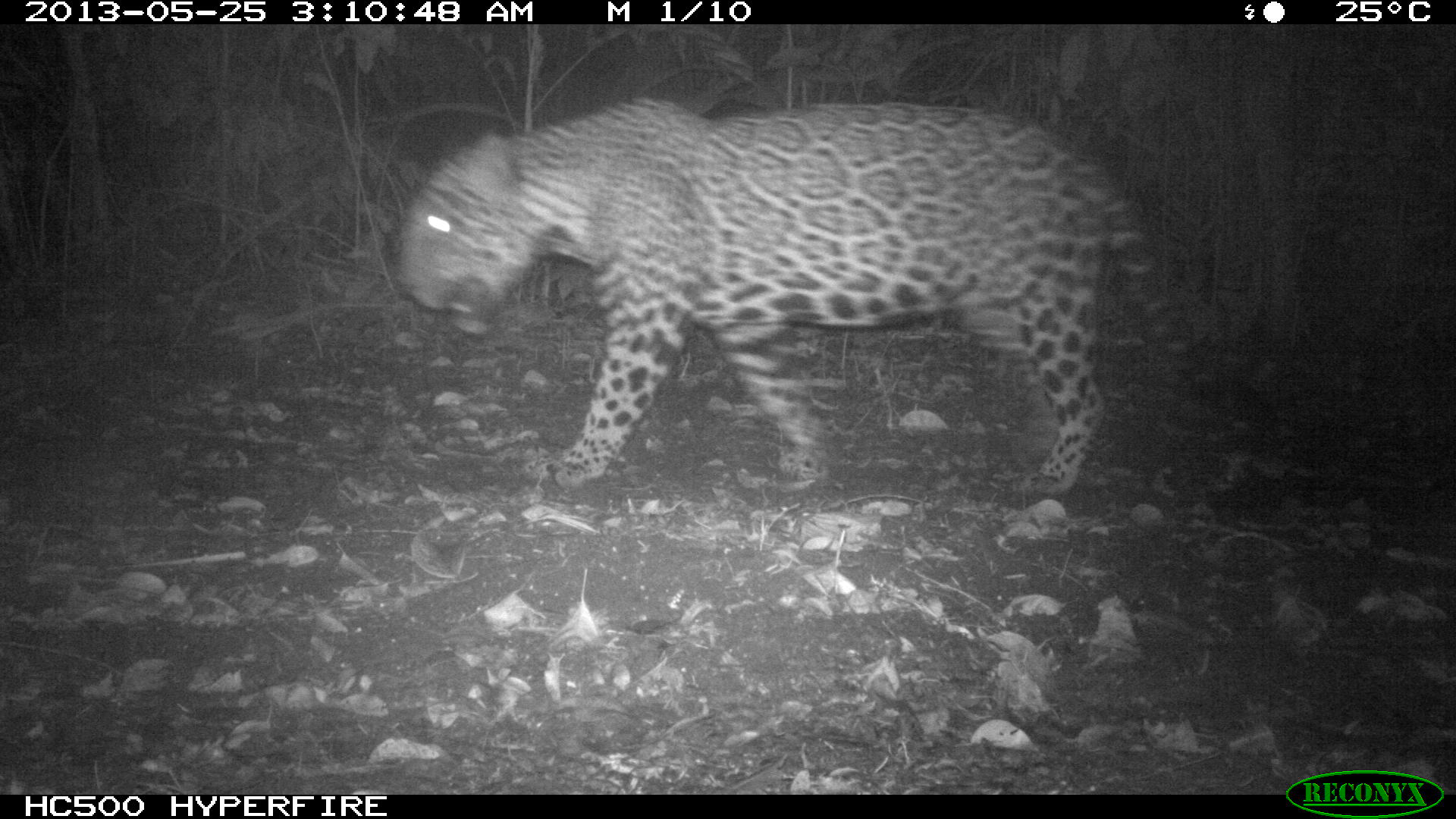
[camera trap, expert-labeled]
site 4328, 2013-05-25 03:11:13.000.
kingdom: Animalia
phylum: Chordata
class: Mammalia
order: Carnivora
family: Felidae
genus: Panthera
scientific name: Panthera onca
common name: jaguar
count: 1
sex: male